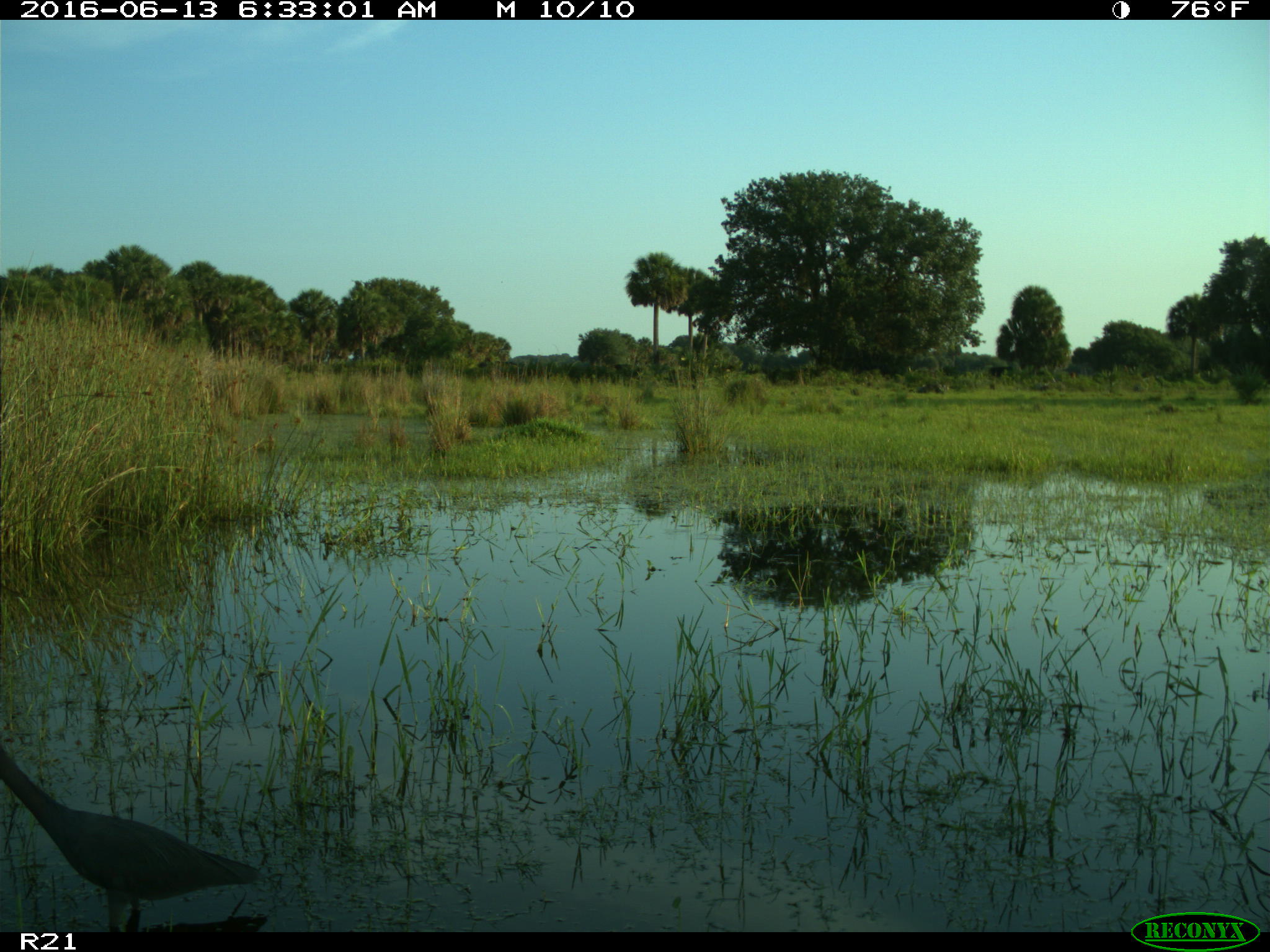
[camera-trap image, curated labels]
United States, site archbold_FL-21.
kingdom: Animalia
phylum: Chordata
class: Aves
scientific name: Aves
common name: birds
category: unidentified bird